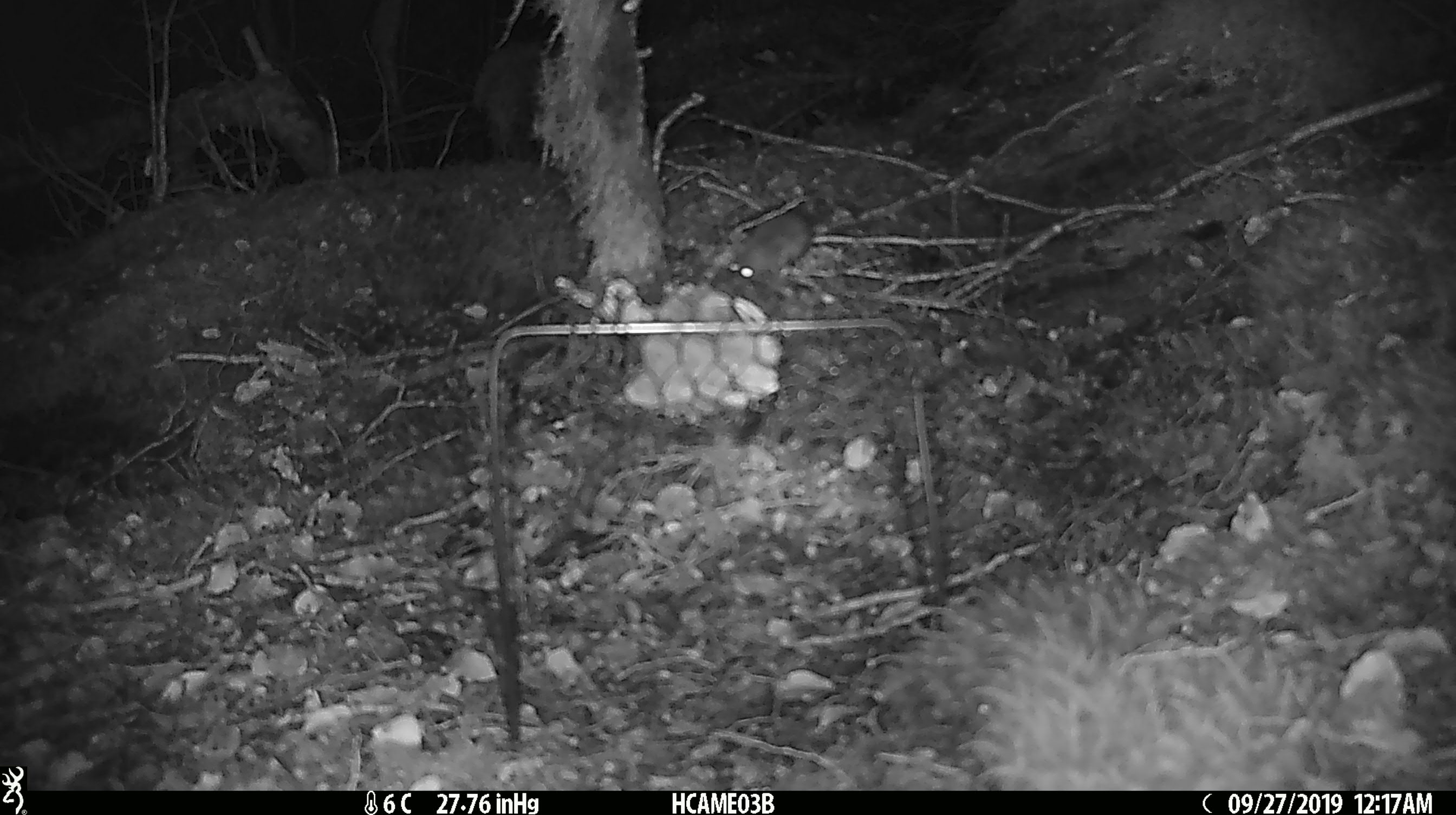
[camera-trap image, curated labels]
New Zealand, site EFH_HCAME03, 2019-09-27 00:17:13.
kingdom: Animalia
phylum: Chordata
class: Mammalia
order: Rodentia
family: Muridae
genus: Mus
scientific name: Mus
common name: mouse